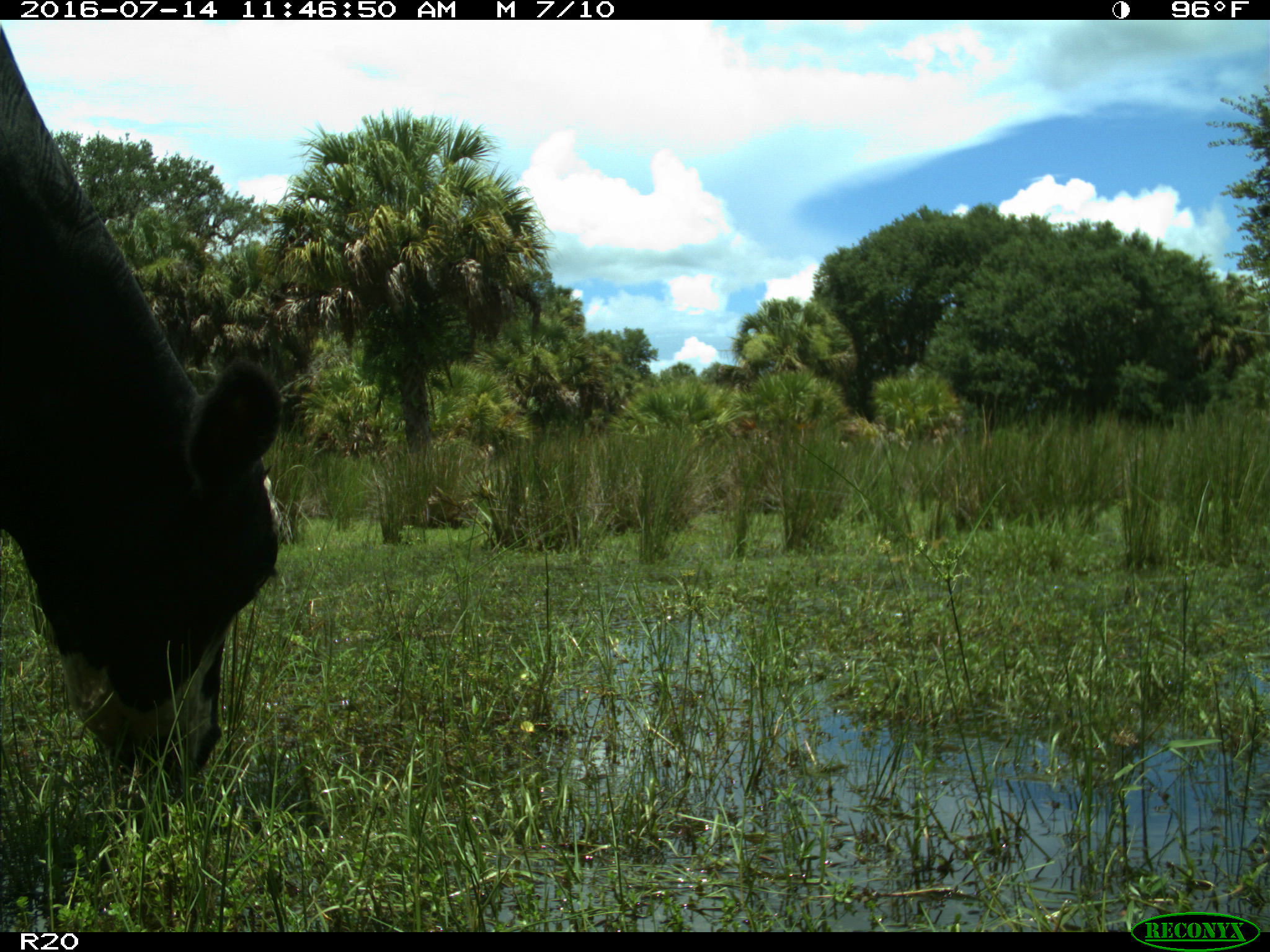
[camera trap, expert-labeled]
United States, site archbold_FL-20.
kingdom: Animalia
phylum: Chordata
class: Mammalia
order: Artiodactyla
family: Bovidae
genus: Bos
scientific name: Bos taurus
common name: domestic cow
Bos taurus (domestic cow).